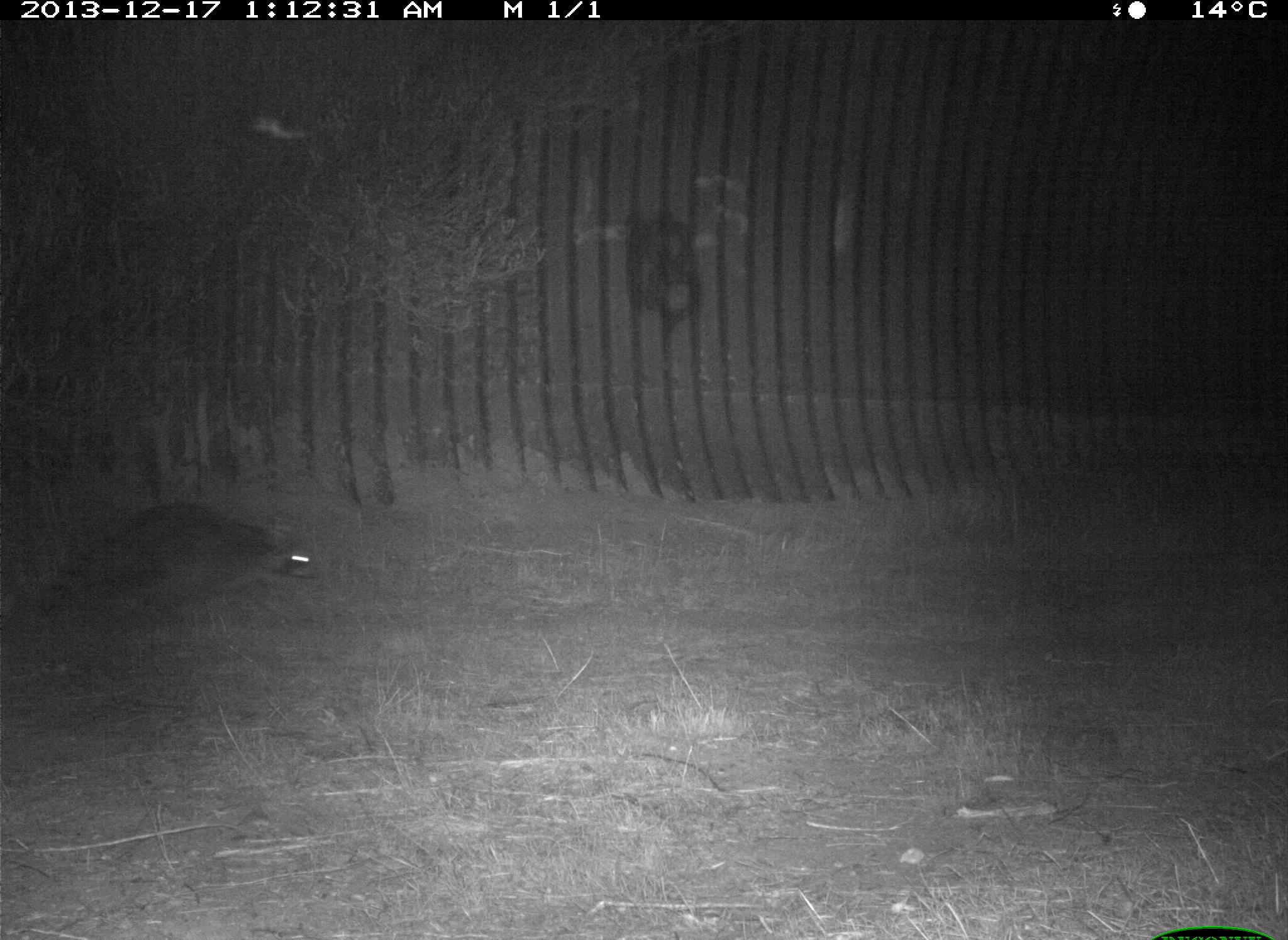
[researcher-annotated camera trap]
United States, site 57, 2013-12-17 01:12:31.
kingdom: Animalia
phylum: Chordata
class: Mammalia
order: Carnivora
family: Procyonidae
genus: Procyon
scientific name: Procyon lotor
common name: raccoon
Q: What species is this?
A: Raccoon (Procyon lotor).